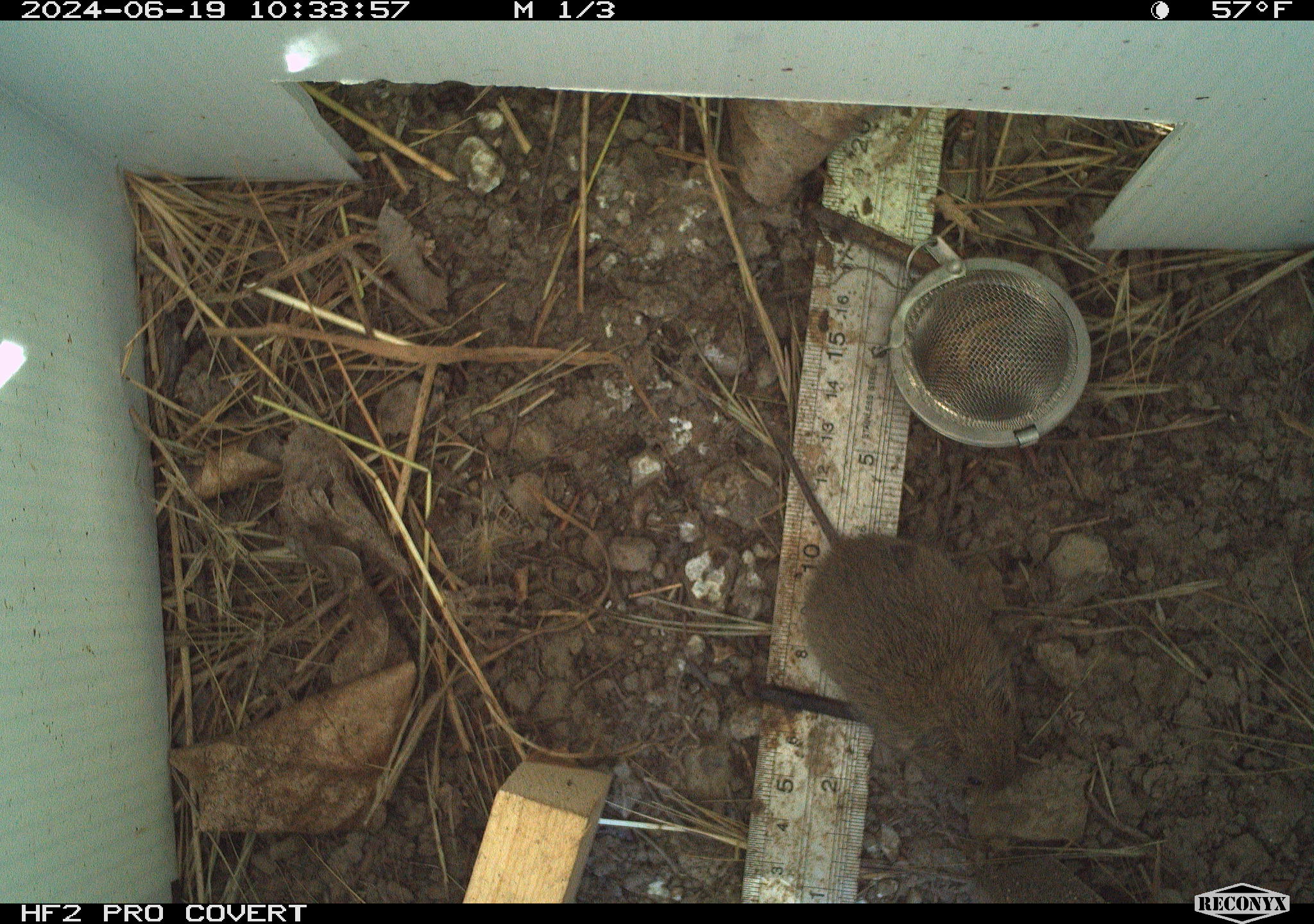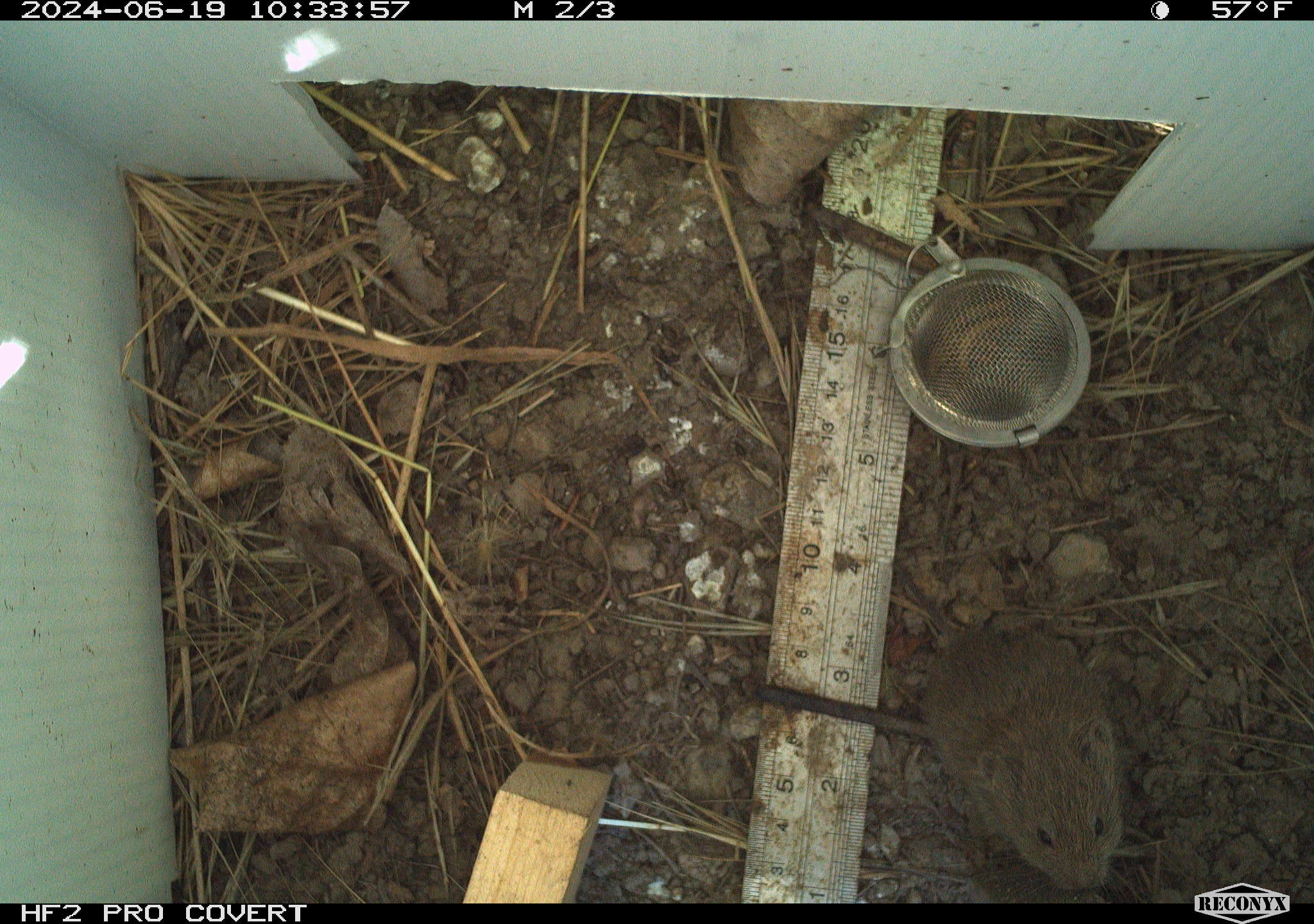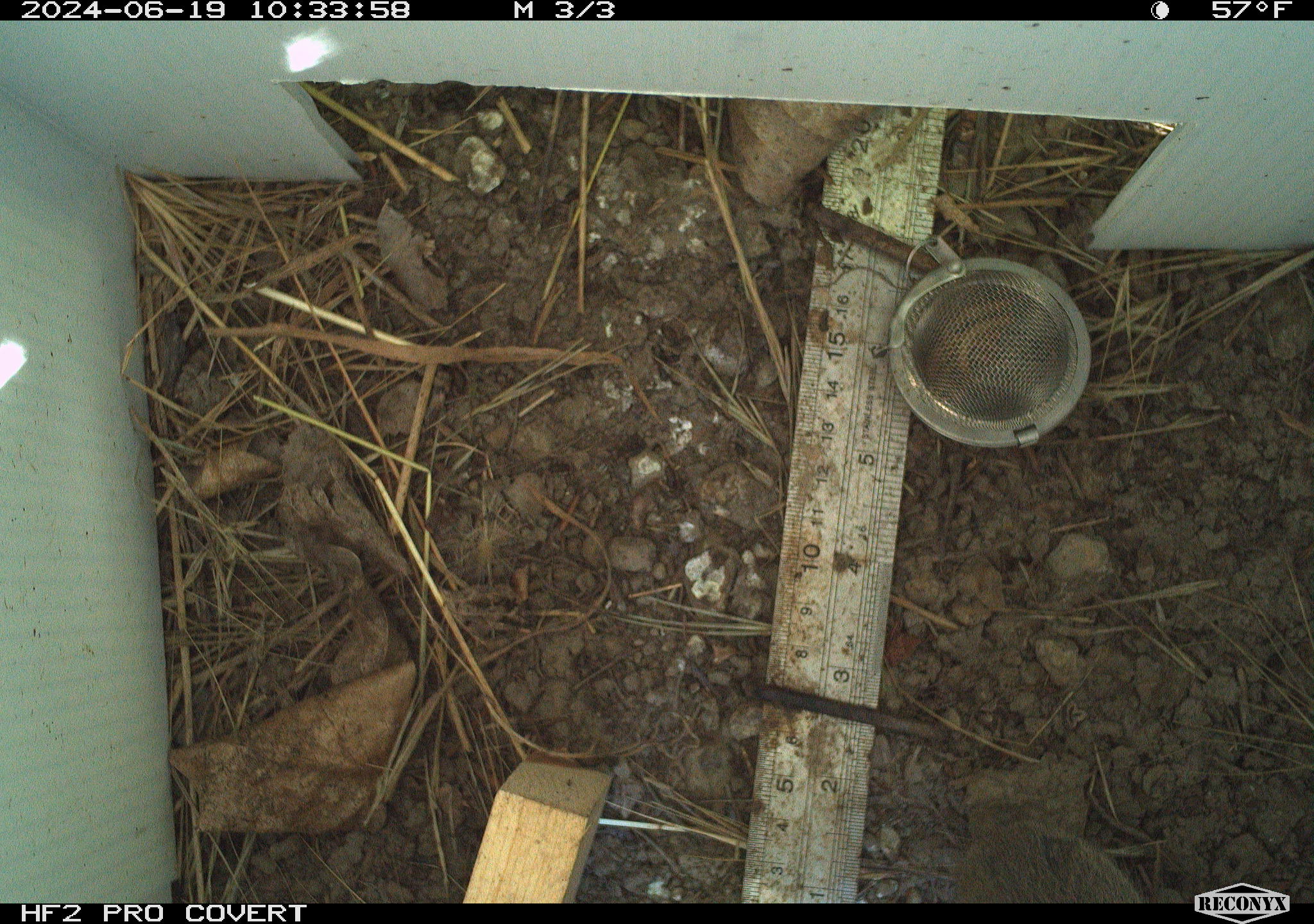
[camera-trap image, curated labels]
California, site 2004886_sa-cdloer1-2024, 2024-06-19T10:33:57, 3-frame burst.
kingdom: Animalia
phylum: Chordata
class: Mammalia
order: Rodentia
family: Cricetidae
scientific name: Arvicolinae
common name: voles, lemmings, and muskrats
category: arvicolinae subfamily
Arvicolinae subfamily (voles, lemmings, and muskrats) (Arvicolinae).